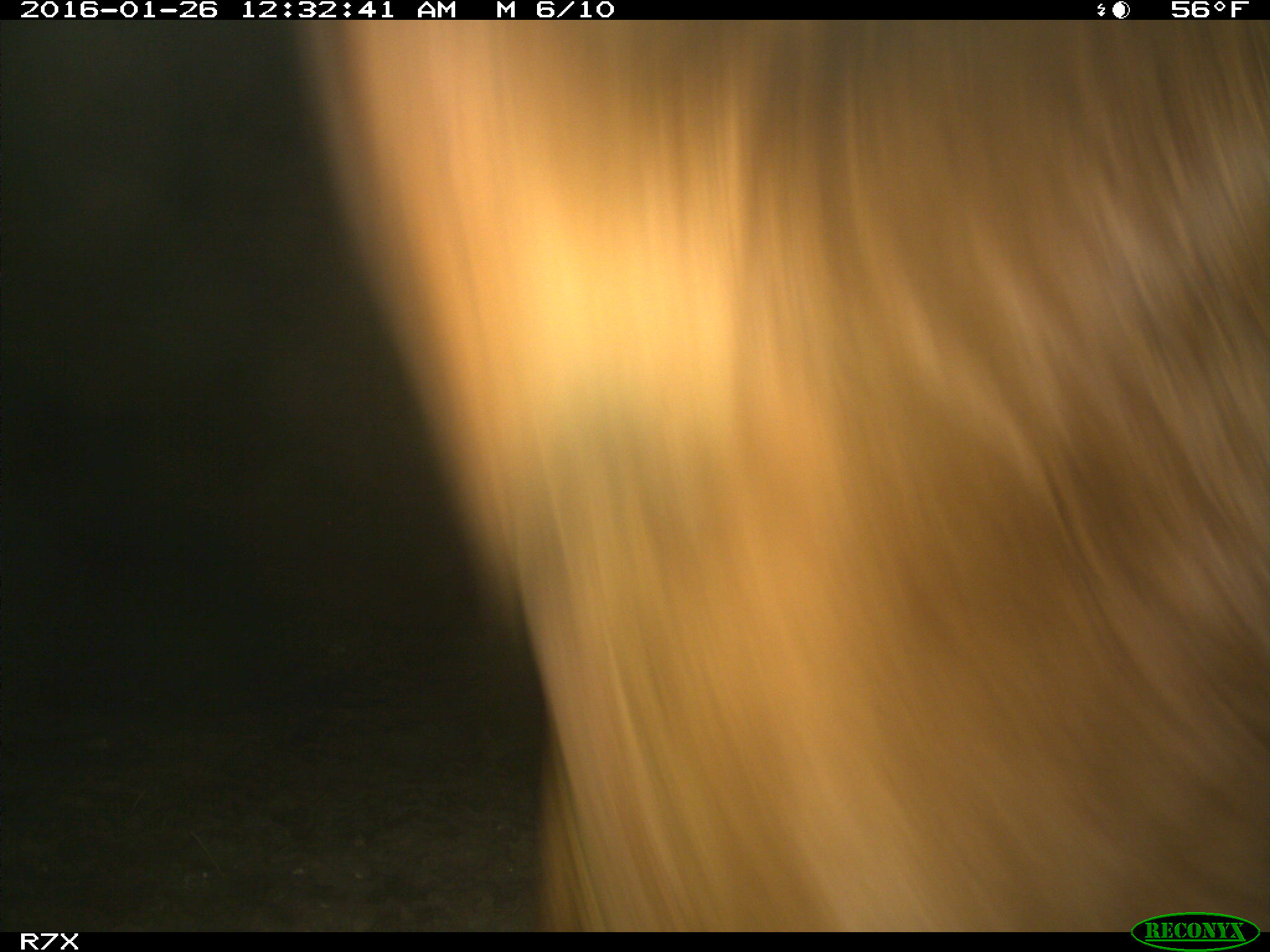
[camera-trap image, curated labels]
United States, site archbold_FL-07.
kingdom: Animalia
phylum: Chordata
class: Mammalia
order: Artiodactyla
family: Bovidae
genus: Bos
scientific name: Bos taurus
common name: domestic cow